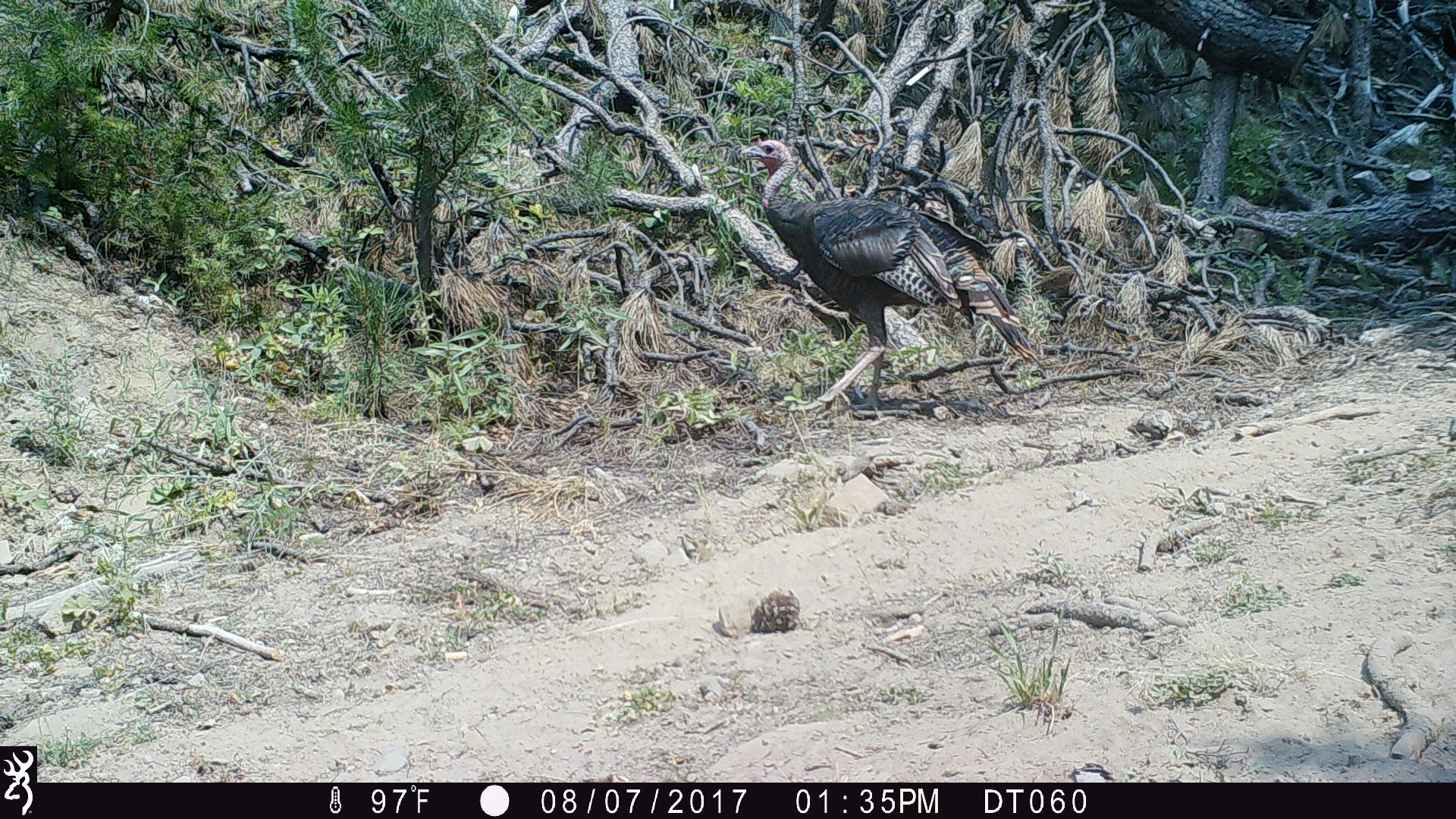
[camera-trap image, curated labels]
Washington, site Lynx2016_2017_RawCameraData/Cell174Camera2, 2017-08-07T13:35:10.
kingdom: Animalia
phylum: Chordata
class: Aves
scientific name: Aves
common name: birds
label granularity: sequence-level